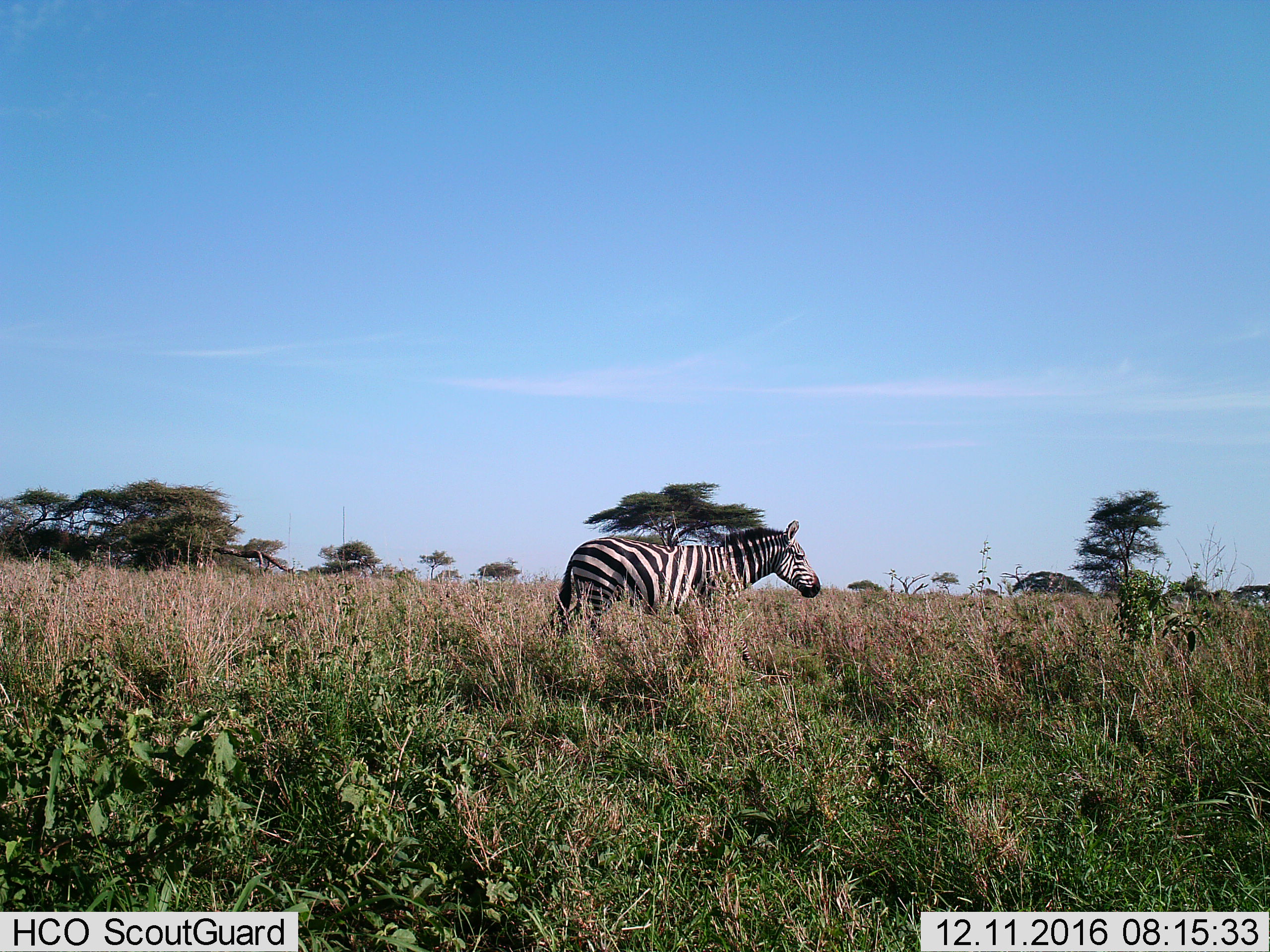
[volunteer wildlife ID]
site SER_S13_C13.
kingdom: Animalia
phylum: Chordata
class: Mammalia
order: Perissodactyla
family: Equidae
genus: Equus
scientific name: Equus quagga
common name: plains zebra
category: zebraplains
Zebraplains (plains zebra) (Equus quagga), count 1. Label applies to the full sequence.